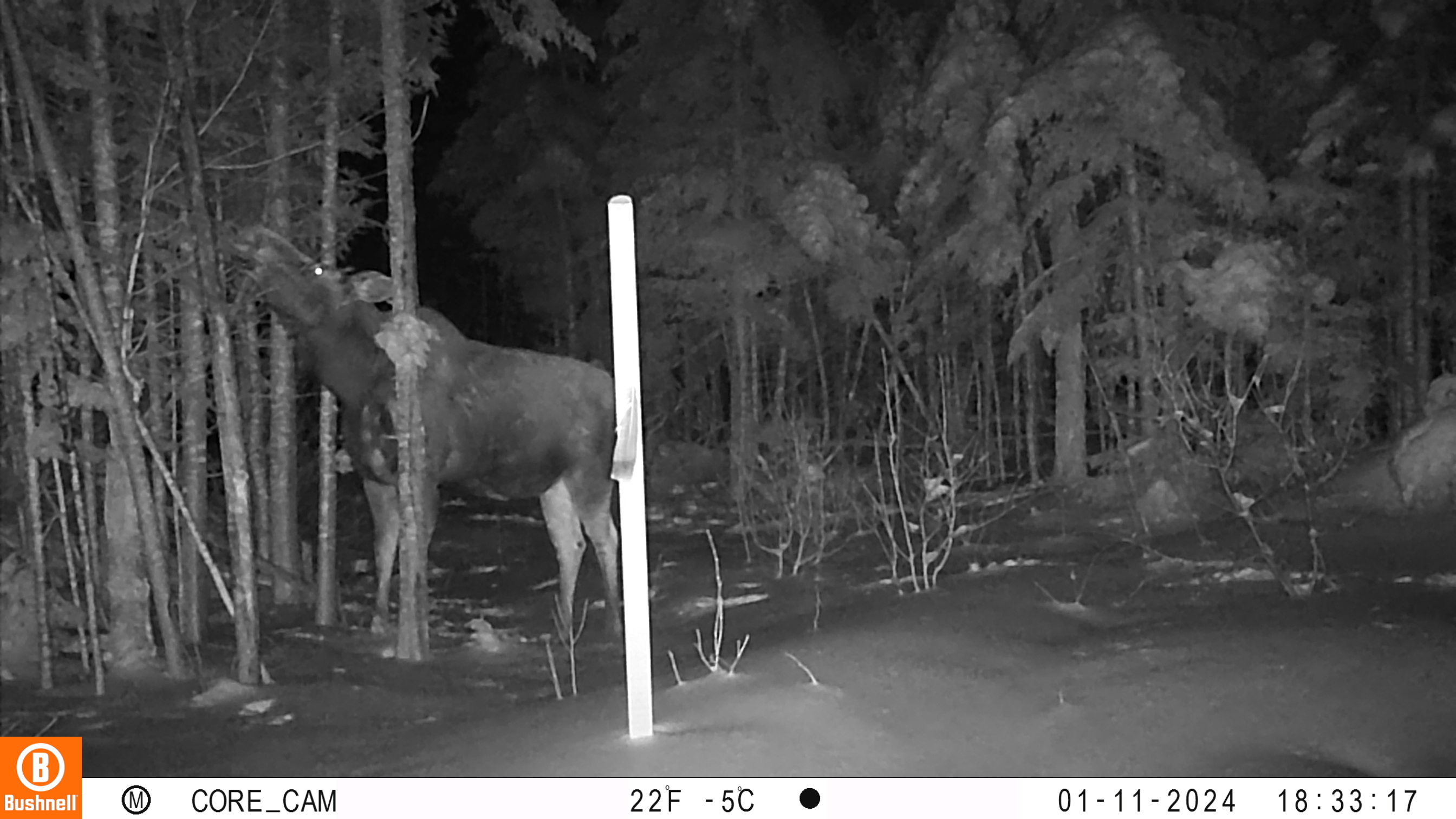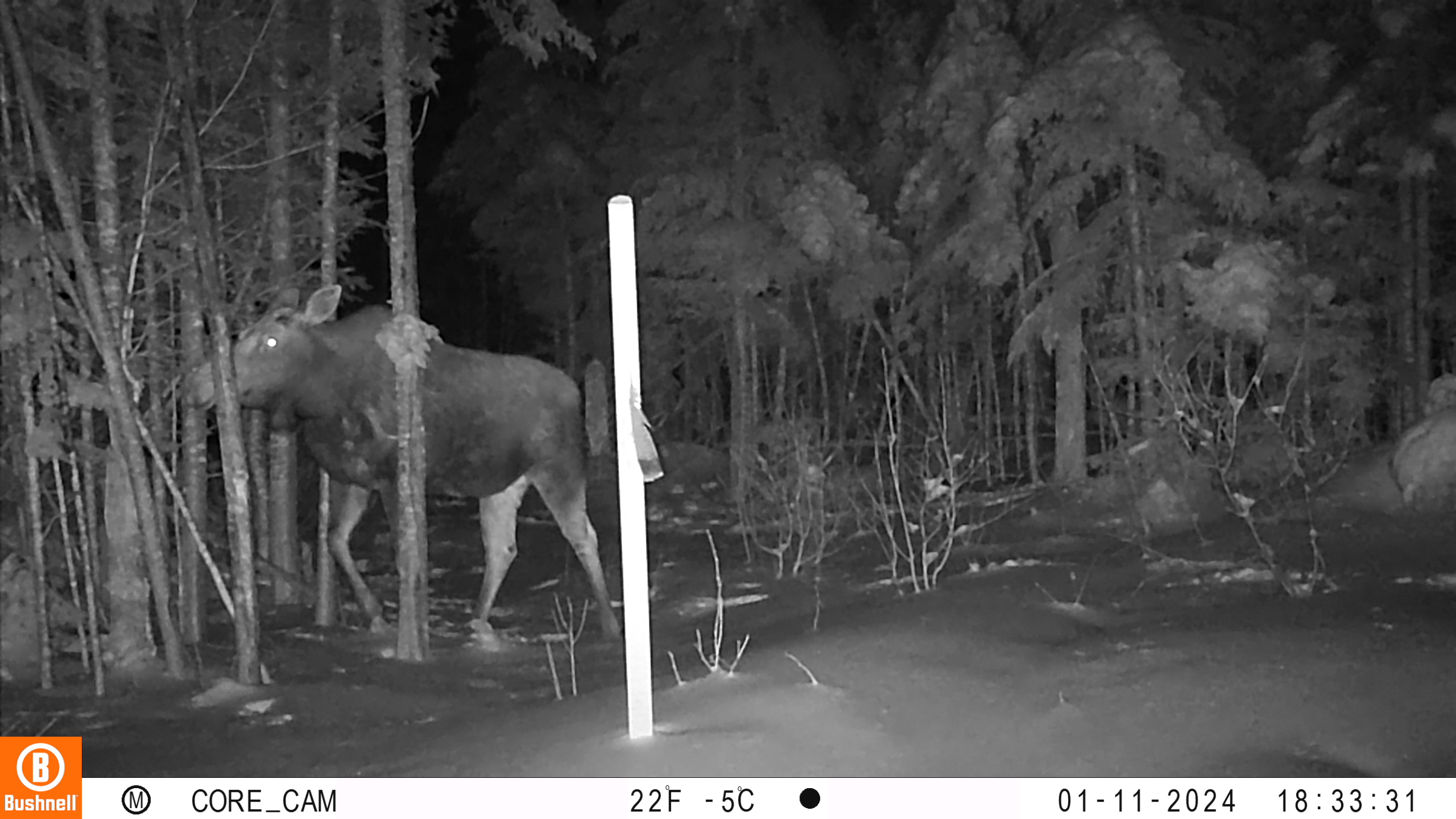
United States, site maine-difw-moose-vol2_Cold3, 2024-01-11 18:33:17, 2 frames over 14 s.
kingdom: Animalia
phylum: Chordata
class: Mammalia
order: Artiodactyla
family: Cervidae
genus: Alces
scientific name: Alces alces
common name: moose